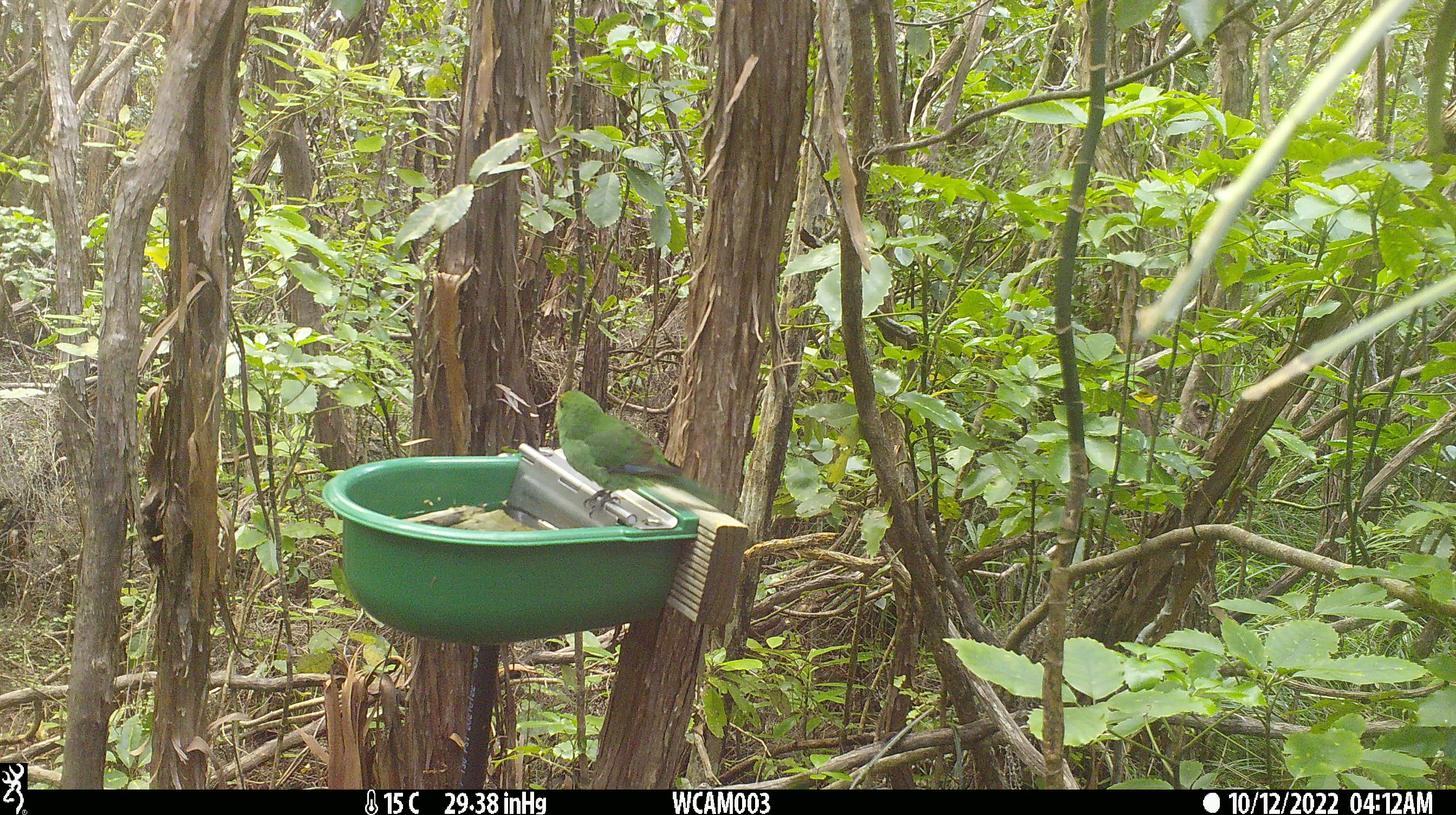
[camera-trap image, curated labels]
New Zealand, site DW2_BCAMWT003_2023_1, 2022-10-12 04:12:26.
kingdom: Animalia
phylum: Chordata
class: Aves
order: Psittaciformes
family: Psittaculidae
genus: Cyanoramphus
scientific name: Cyanoramphus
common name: parakeet